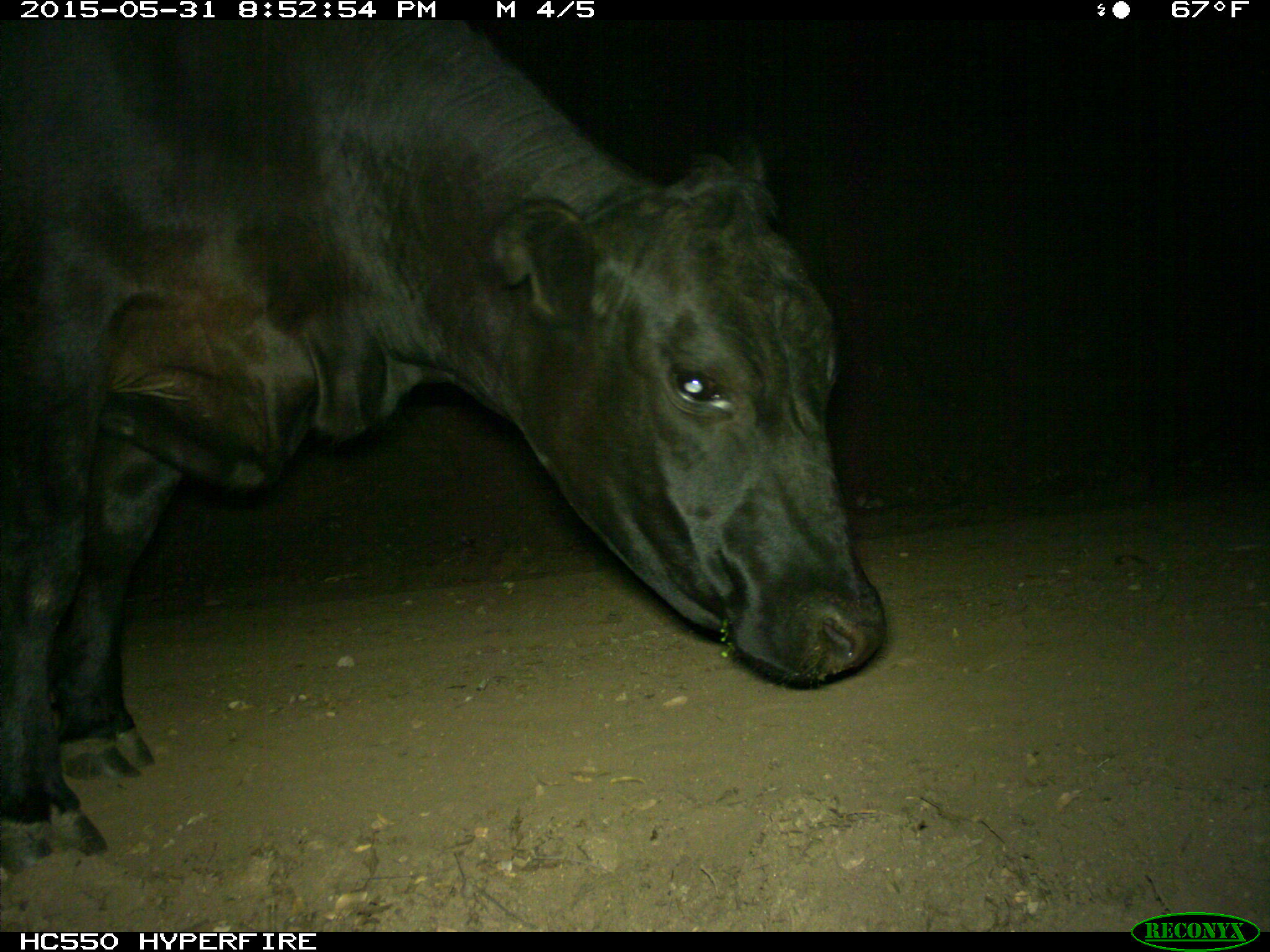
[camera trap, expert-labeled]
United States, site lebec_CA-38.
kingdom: Animalia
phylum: Chordata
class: Mammalia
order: Artiodactyla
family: Bovidae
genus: Bos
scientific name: Bos taurus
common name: domestic cow